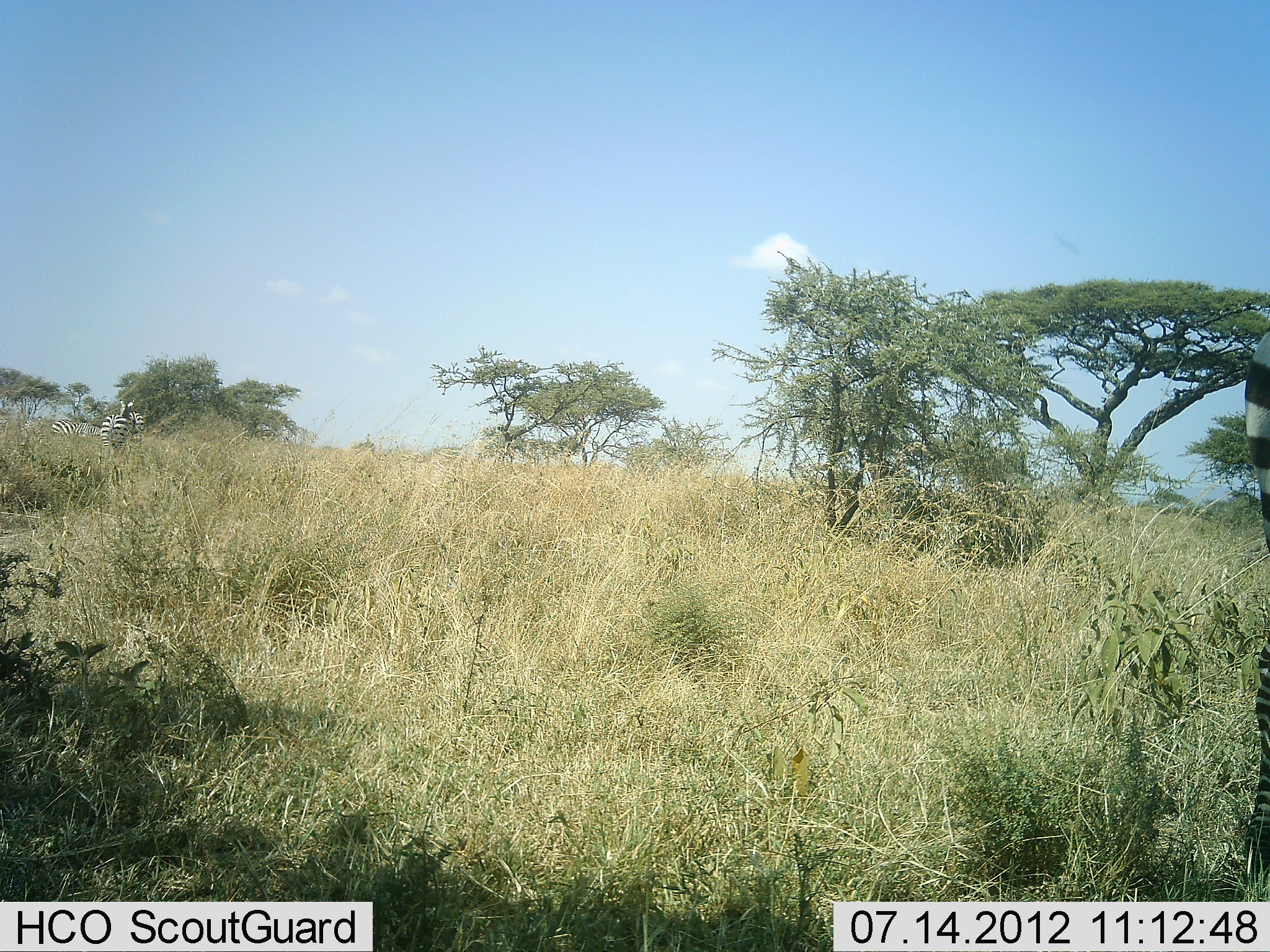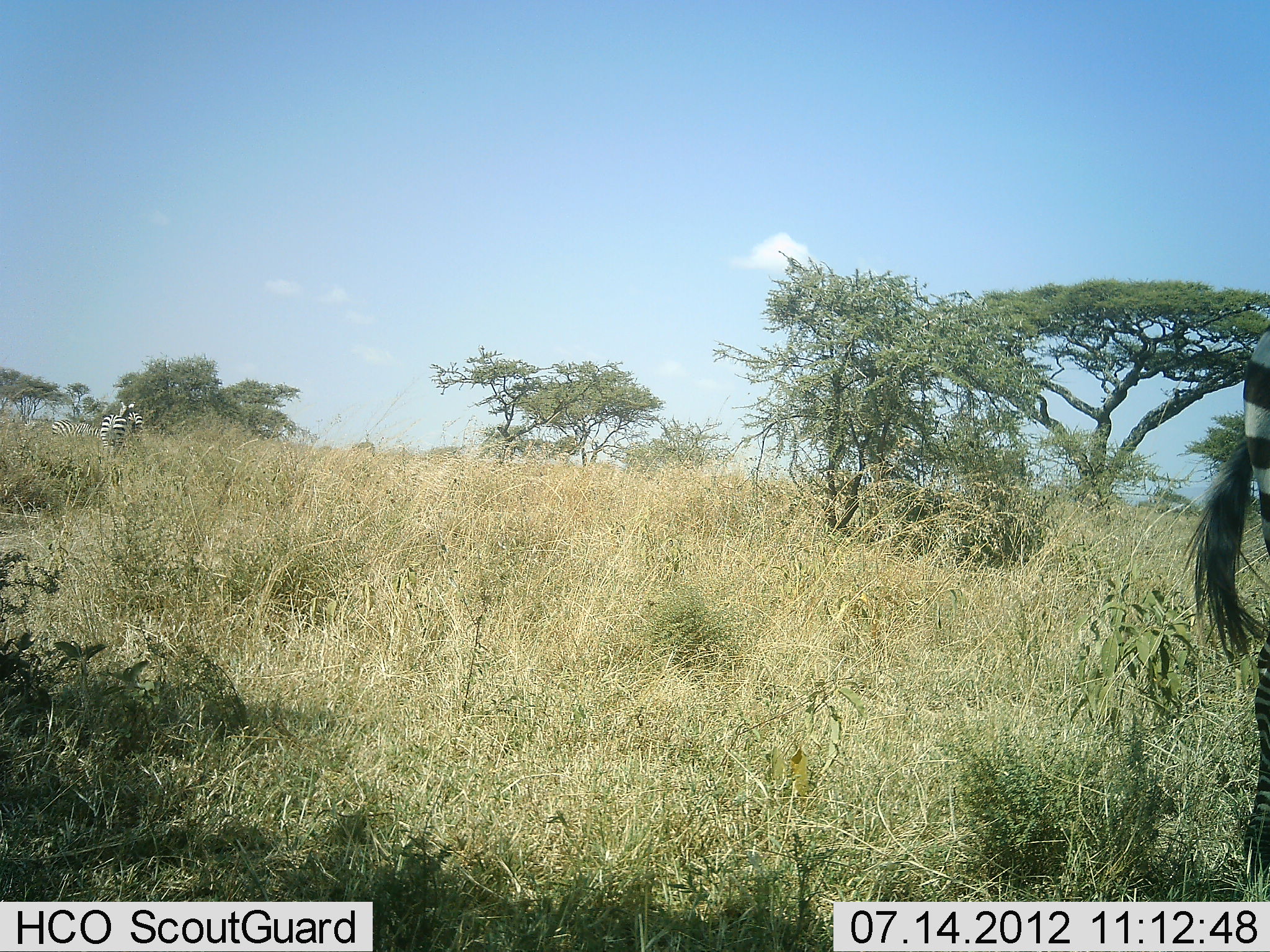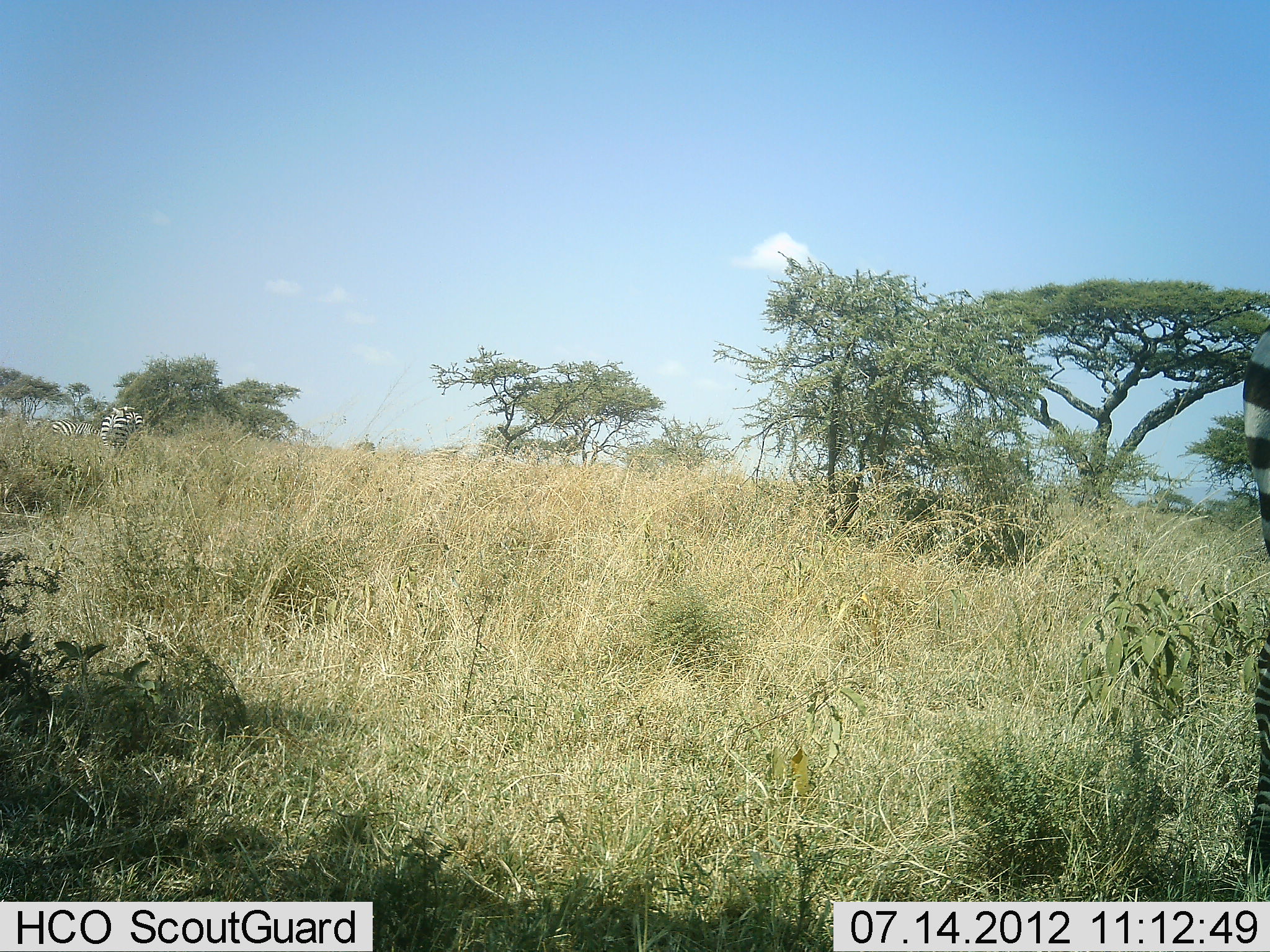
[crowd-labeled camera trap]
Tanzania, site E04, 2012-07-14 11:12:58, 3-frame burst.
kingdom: Animalia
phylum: Chordata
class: Mammalia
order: Perissodactyla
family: Equidae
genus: Equus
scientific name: Equus quagga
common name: plains zebra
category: zebra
Zebra (plains zebra) (Equus quagga), count 2. Behavior (volunteer vote fractions): standing 80%, resting 10%, moving 10%, interacting 0%. Young present (vote fraction): 0%. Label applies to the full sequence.